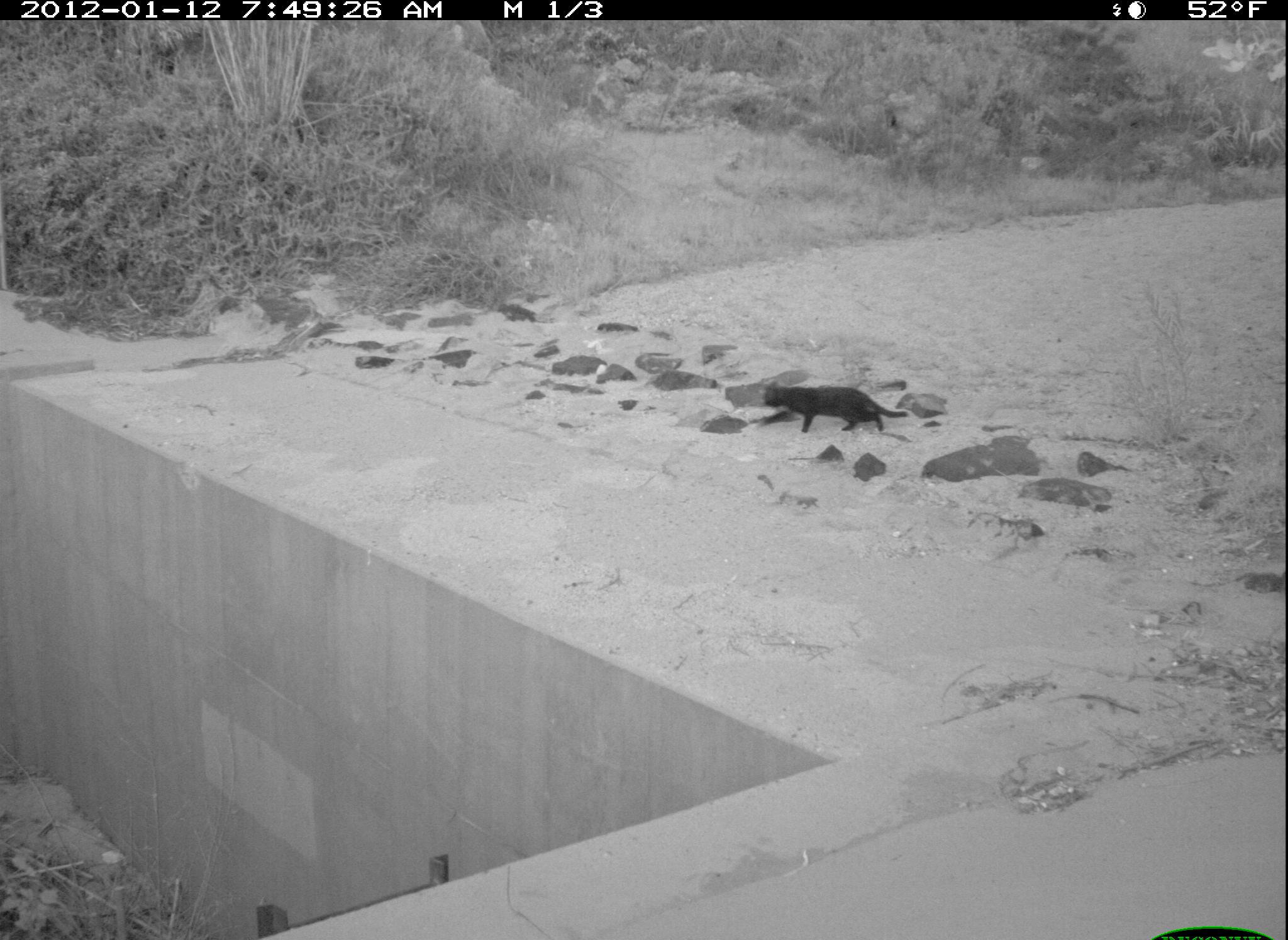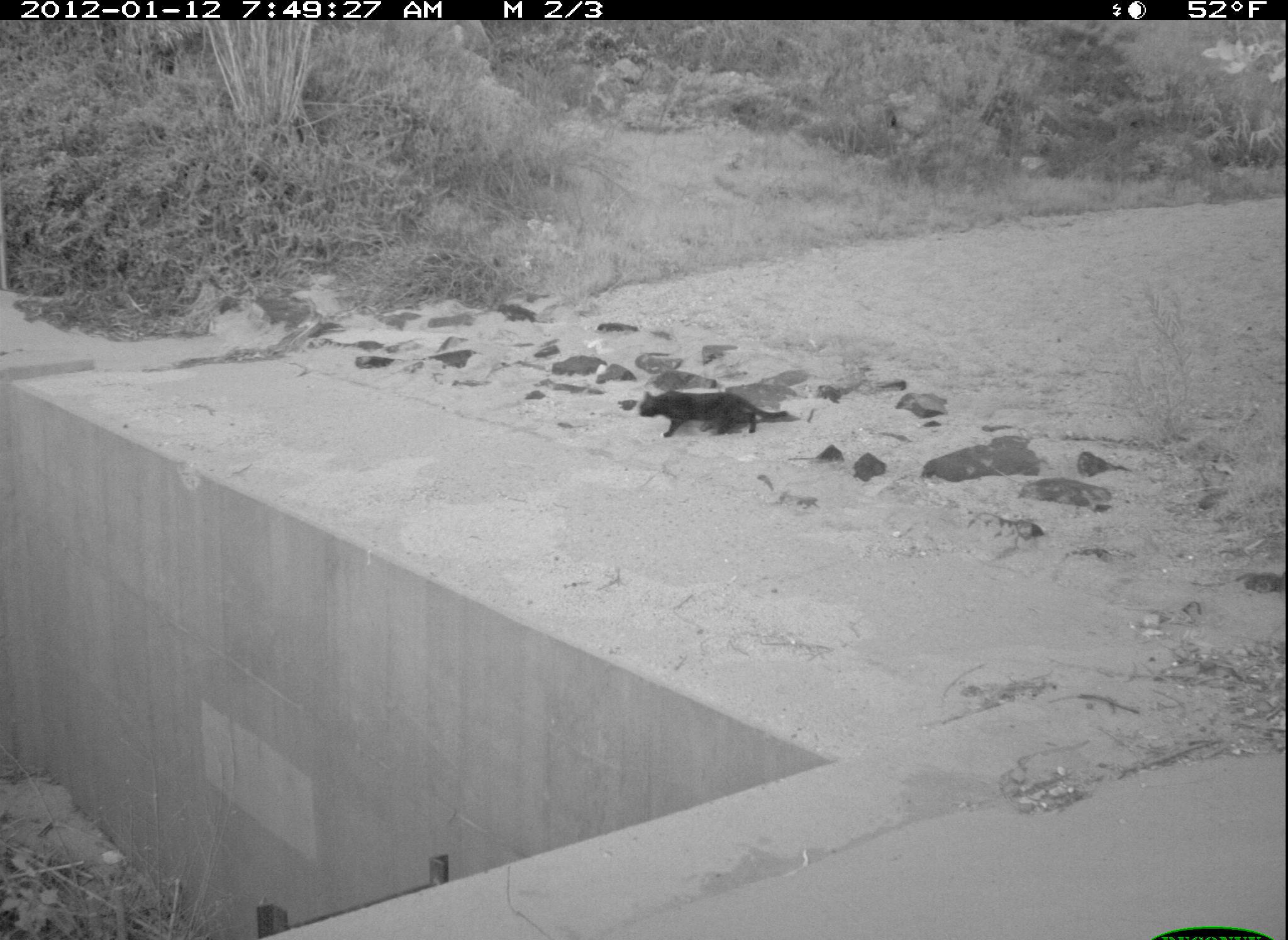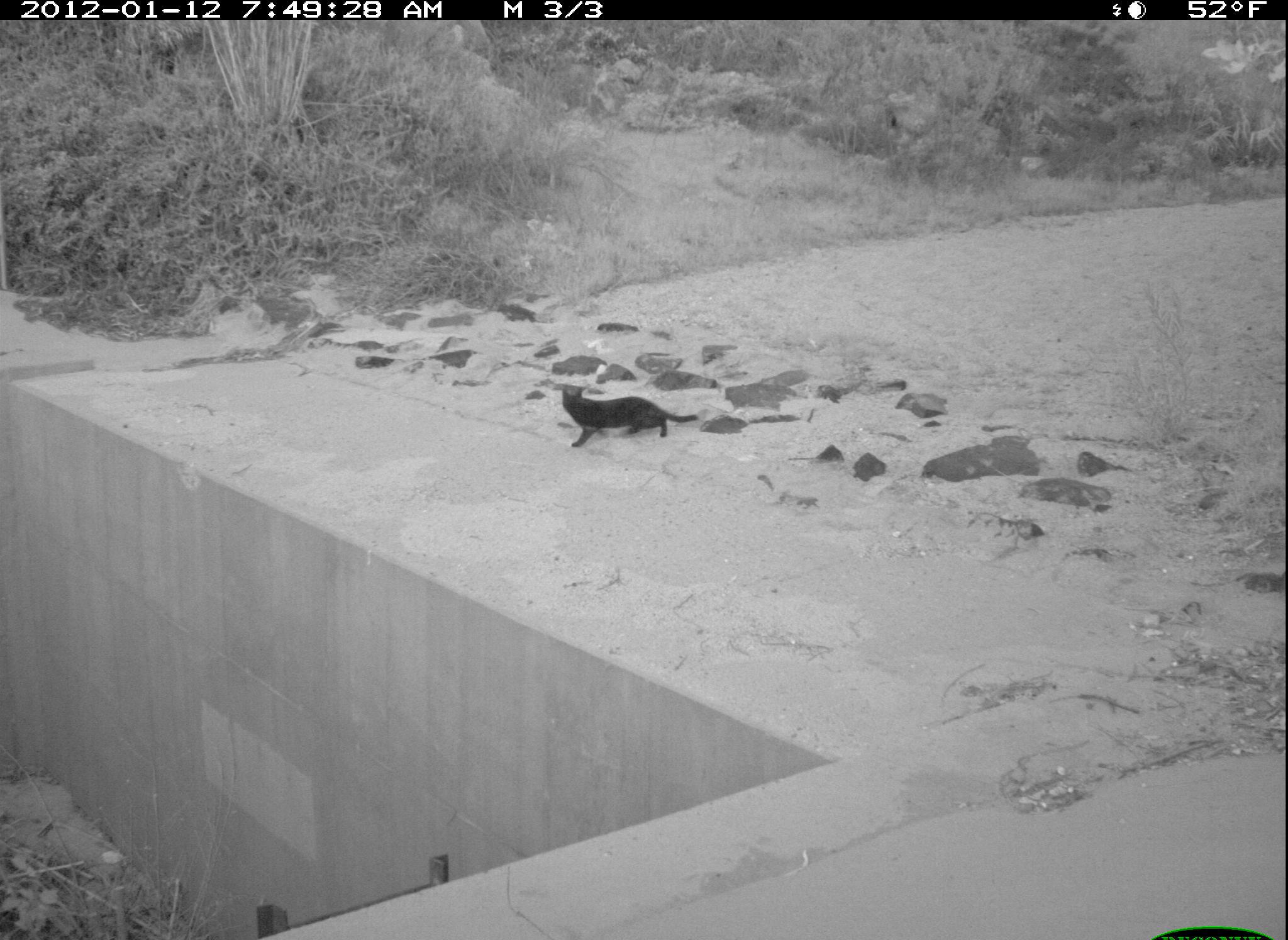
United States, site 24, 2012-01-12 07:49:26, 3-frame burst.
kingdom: Animalia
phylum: Chordata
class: Mammalia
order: Carnivora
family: Felidae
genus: Felis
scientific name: Felis catus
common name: cat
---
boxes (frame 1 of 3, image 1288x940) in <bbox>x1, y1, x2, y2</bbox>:
cat: <bbox>760, 378, 908, 434</bbox>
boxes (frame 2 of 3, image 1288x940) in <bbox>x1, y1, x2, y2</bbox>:
cat: <bbox>638, 389, 787, 438</bbox>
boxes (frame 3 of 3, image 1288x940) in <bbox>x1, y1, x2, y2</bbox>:
cat: <bbox>560, 385, 698, 448</bbox>